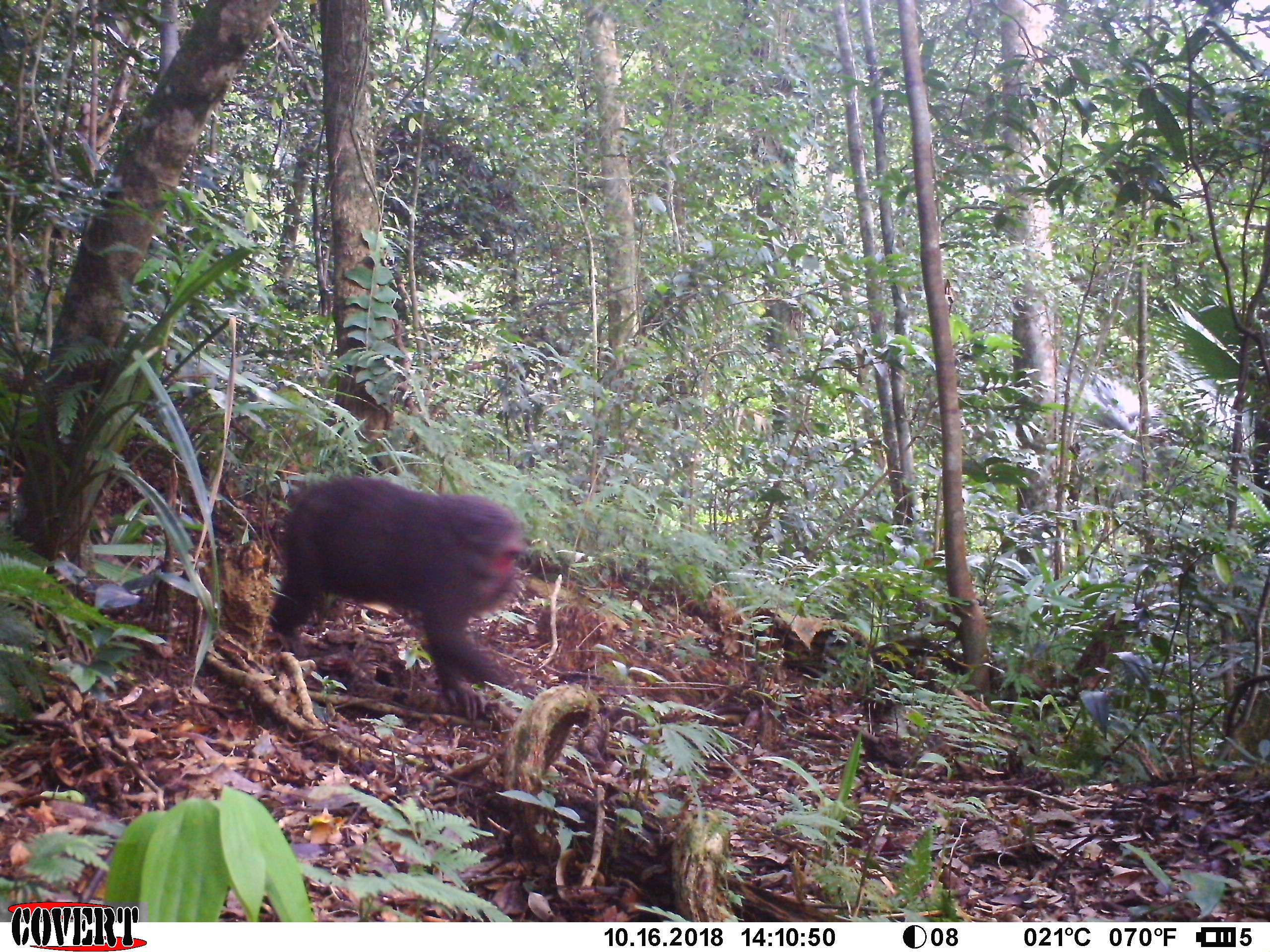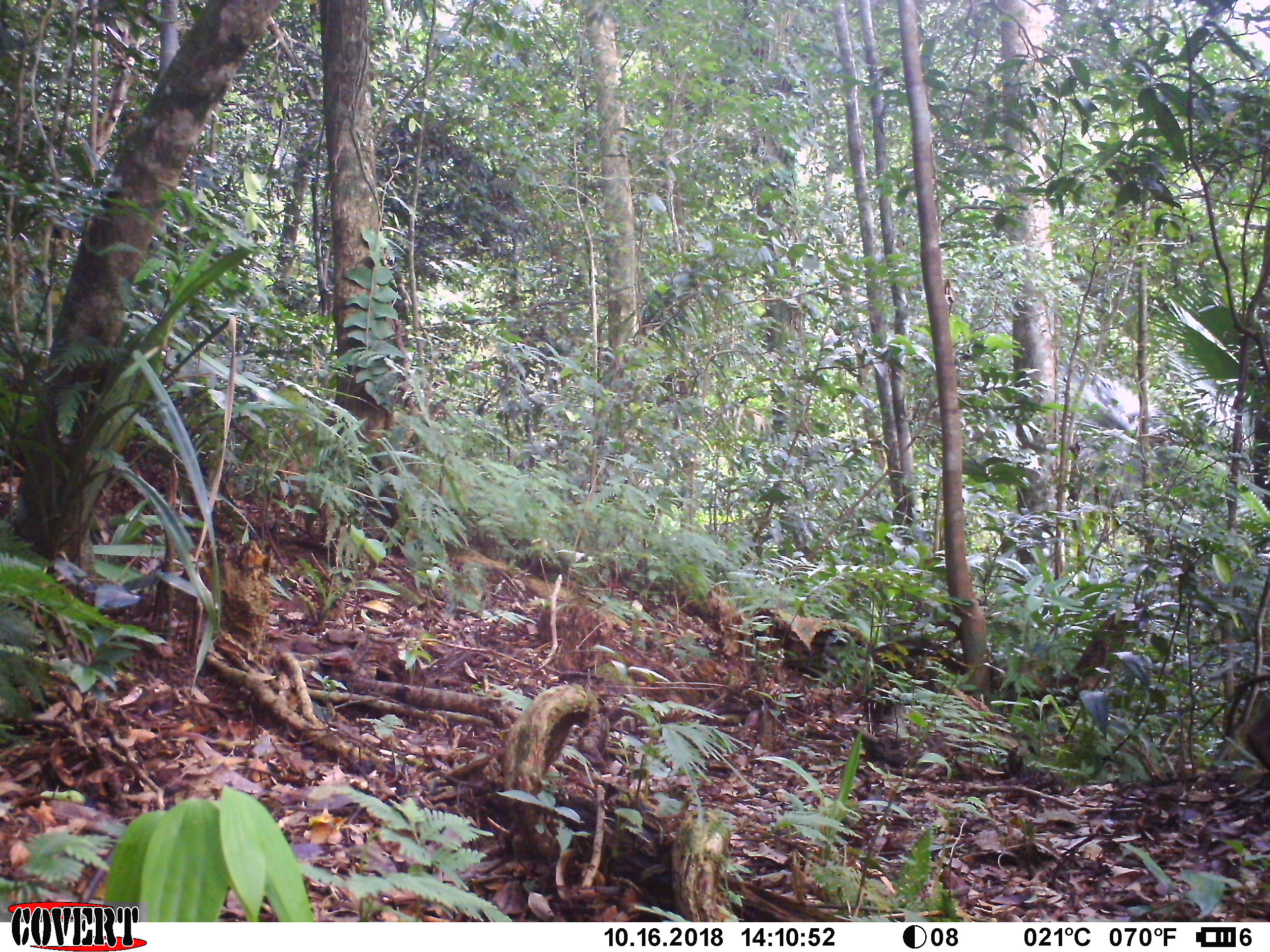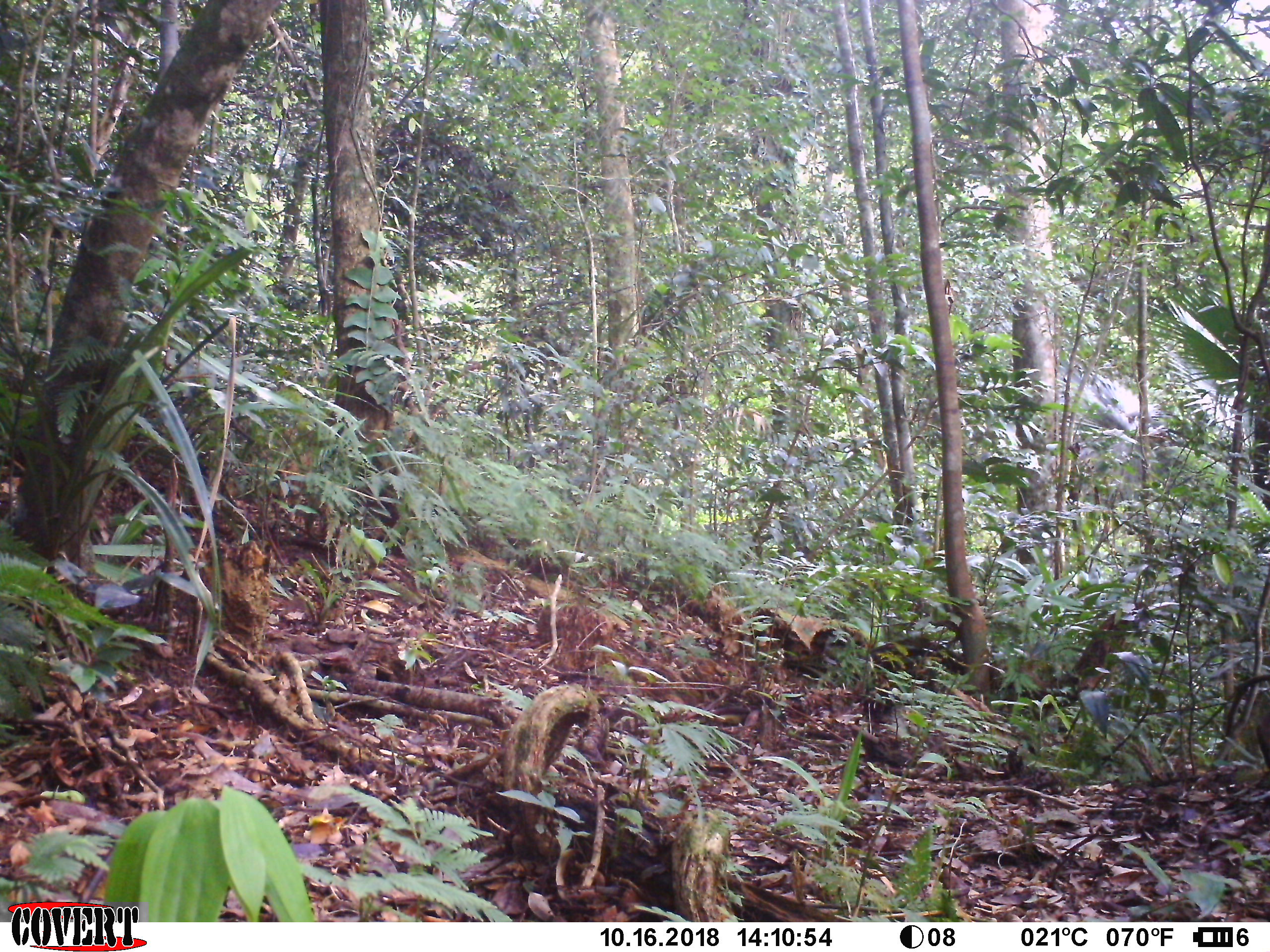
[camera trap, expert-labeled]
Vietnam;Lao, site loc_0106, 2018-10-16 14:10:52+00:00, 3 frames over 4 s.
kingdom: Animalia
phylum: Chordata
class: Mammalia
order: Primates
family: Cercopithecidae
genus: Macaca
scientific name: Macaca arctoides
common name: stump-tailed macaque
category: stump tailed macaque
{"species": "stump tailed macaque (stump-tailed macaque) (Macaca arctoides)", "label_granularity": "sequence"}